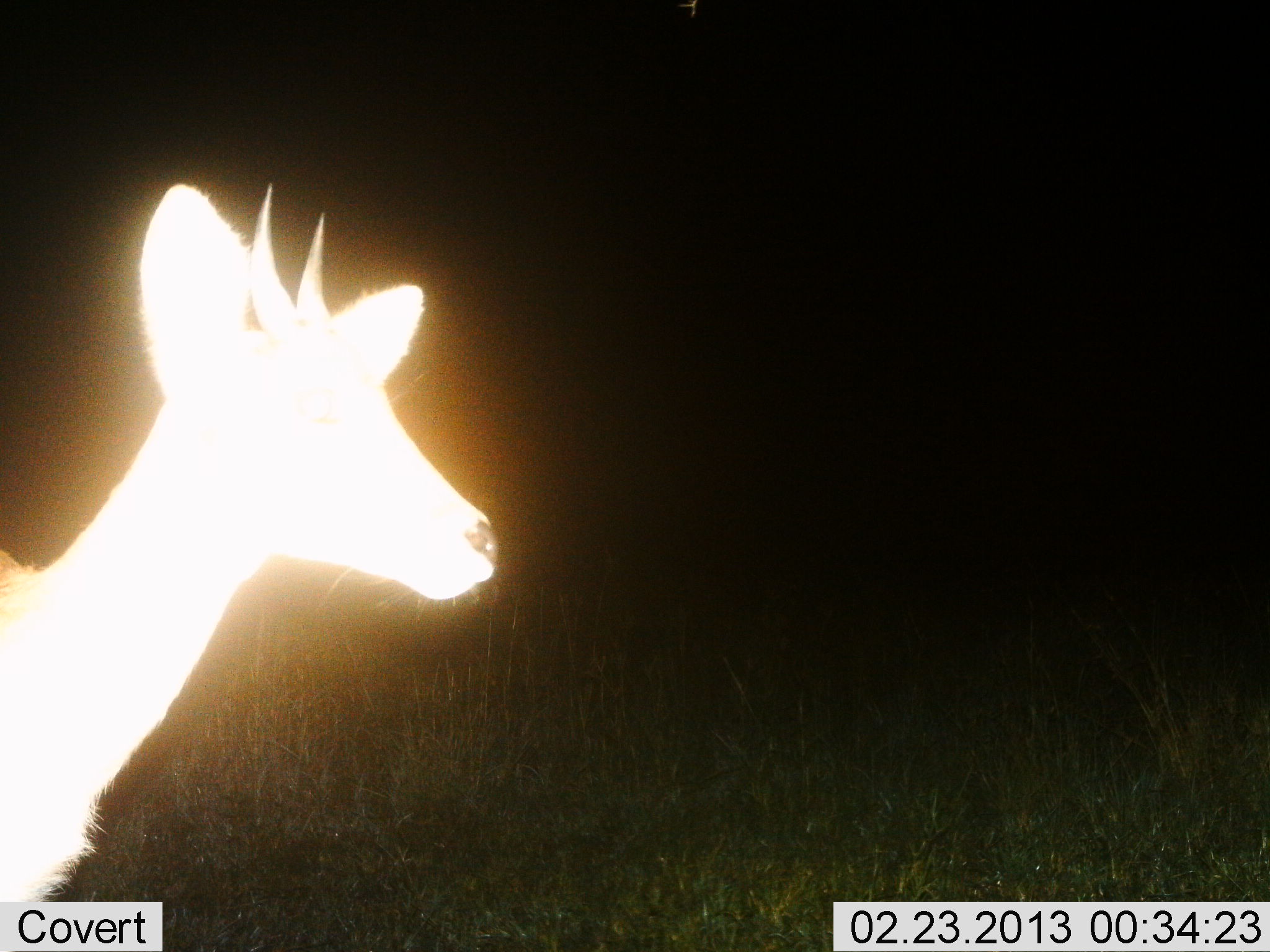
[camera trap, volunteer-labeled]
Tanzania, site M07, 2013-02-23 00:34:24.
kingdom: Animalia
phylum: Chordata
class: Mammalia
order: Artiodactyla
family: Bovidae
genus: Redunca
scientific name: Redunca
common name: reedbuck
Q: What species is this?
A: Reedbuck (Redunca).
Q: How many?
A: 1.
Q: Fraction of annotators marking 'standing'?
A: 100%.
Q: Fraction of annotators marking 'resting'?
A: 0%.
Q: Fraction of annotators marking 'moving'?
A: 0%.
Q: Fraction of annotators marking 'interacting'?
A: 0%.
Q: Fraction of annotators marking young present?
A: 0%.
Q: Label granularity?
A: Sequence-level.